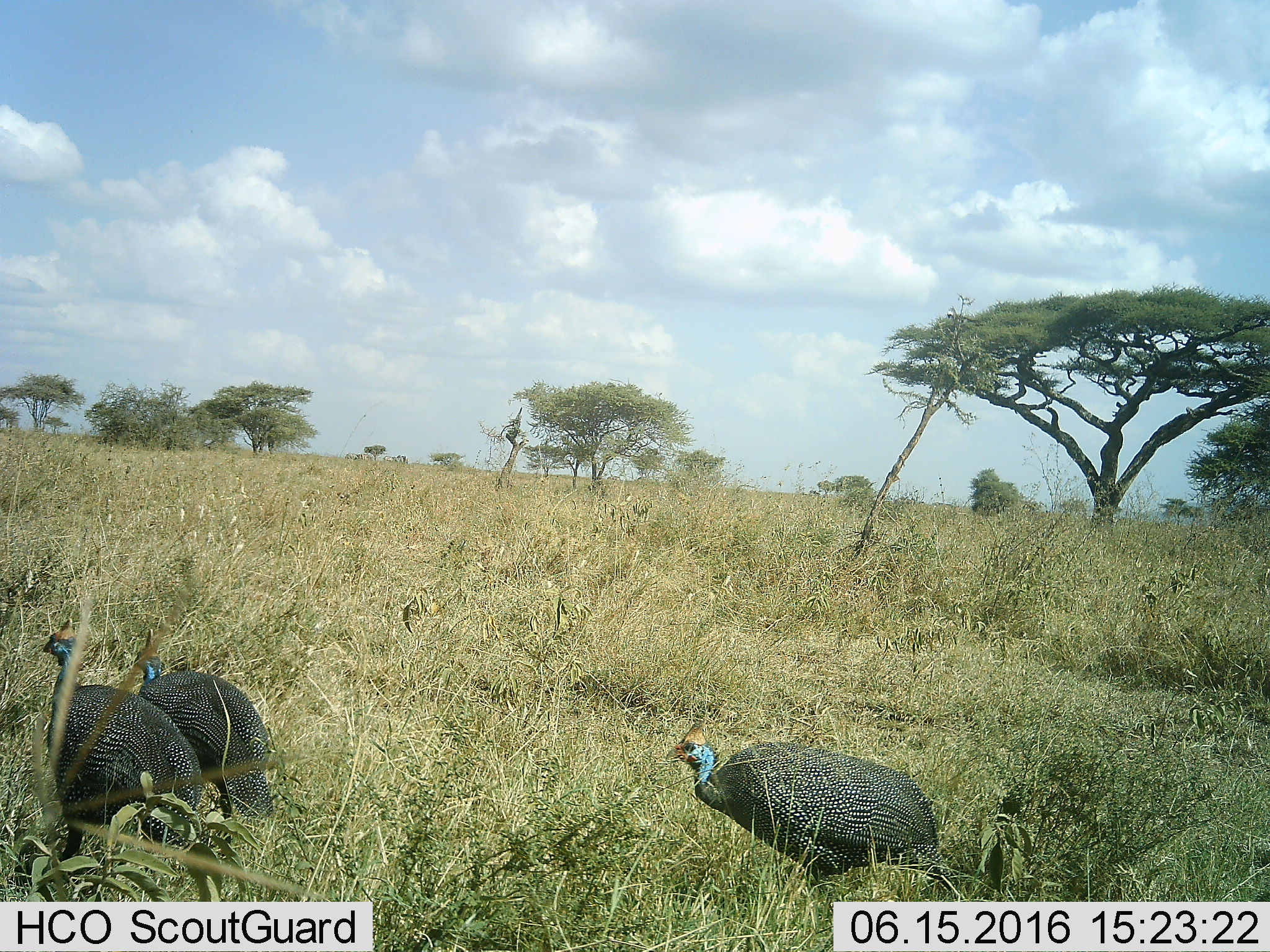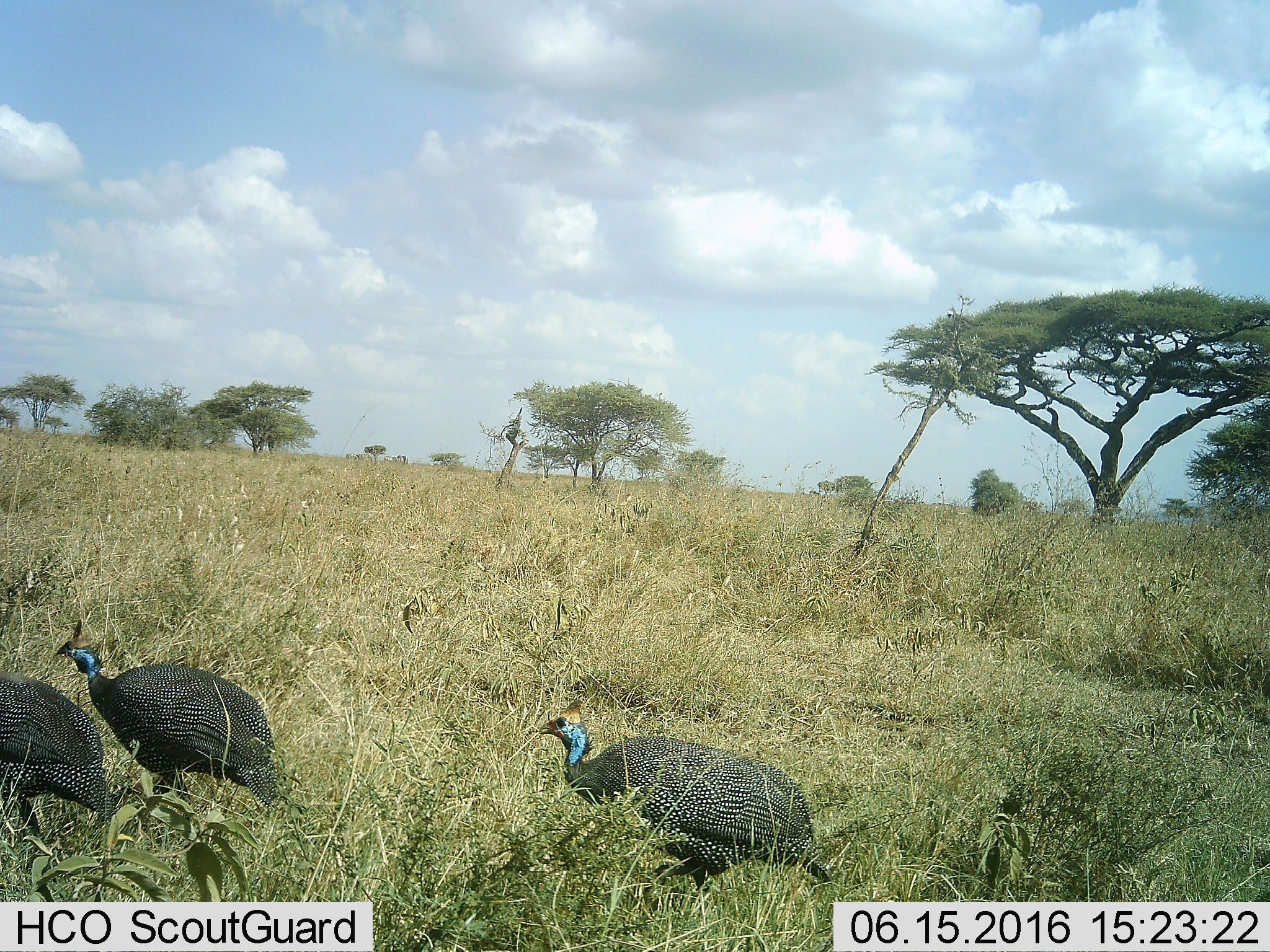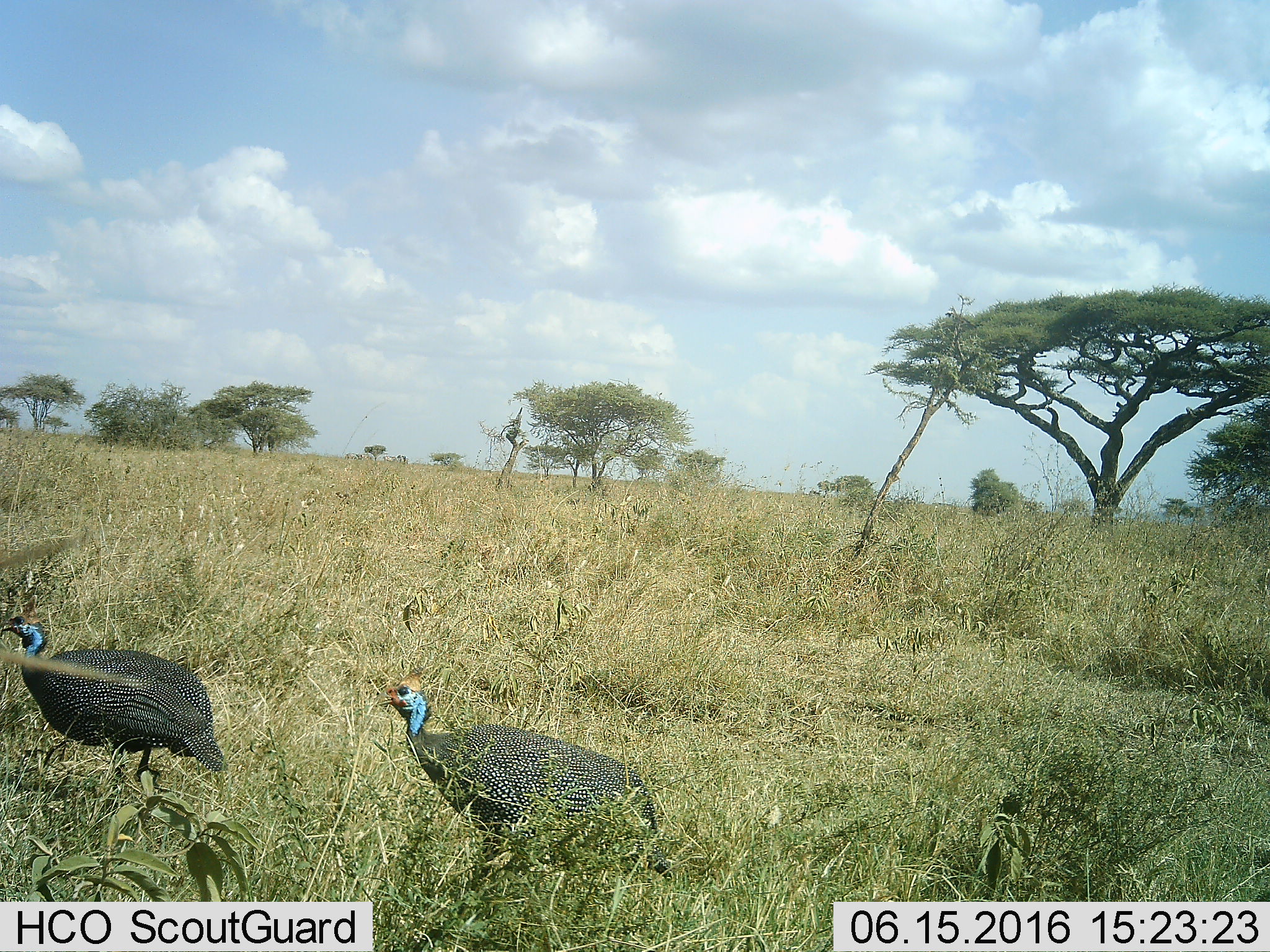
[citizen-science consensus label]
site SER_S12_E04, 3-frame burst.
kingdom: Animalia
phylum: Chordata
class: Aves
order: Galliformes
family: Numididae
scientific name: Numididae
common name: guineafowl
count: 3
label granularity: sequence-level